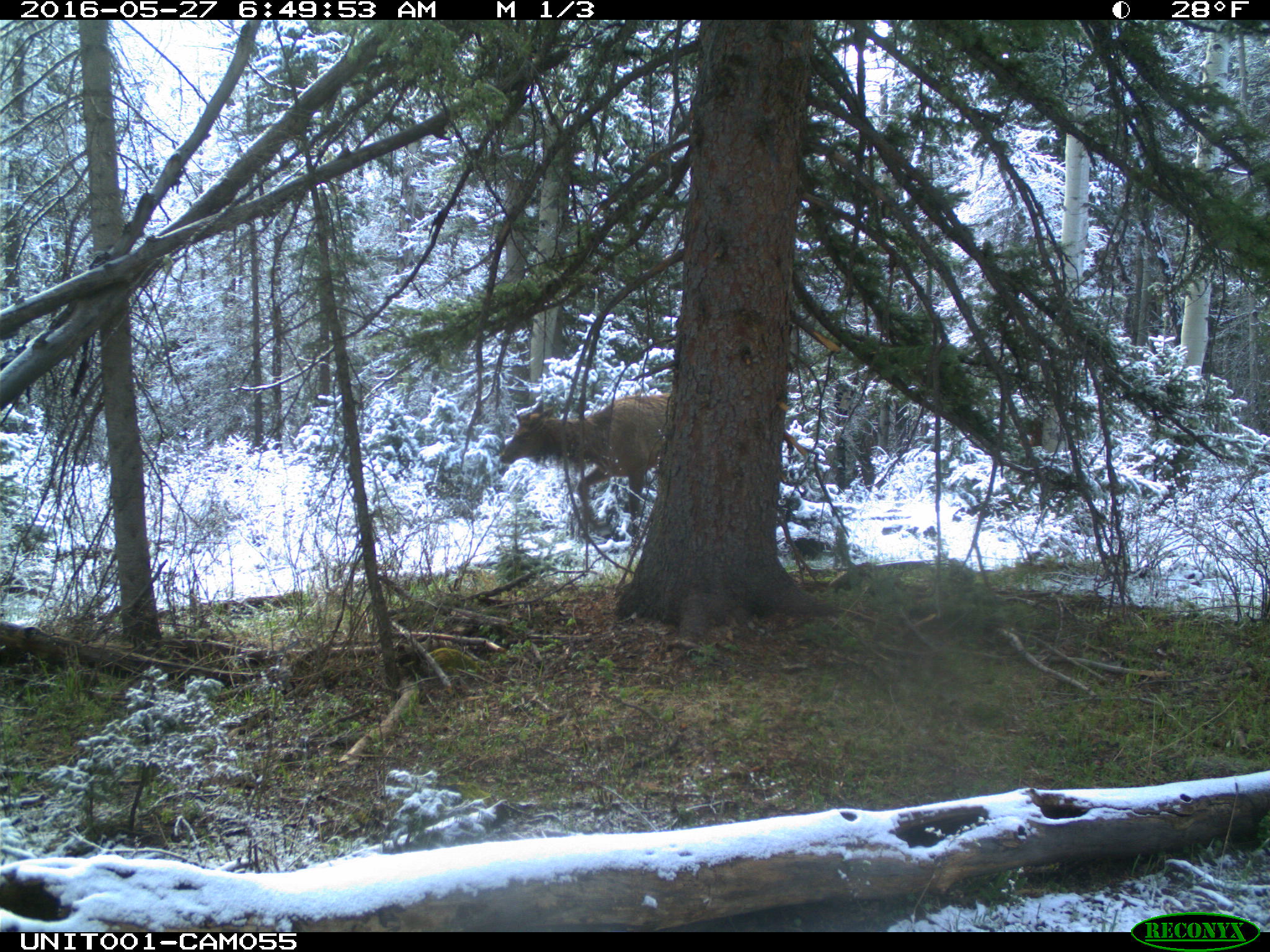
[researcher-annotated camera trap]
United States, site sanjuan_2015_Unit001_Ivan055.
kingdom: Animalia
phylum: Chordata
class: Mammalia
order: Artiodactyla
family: Cervidae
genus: Cervus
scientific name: Cervus elaphus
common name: red deer